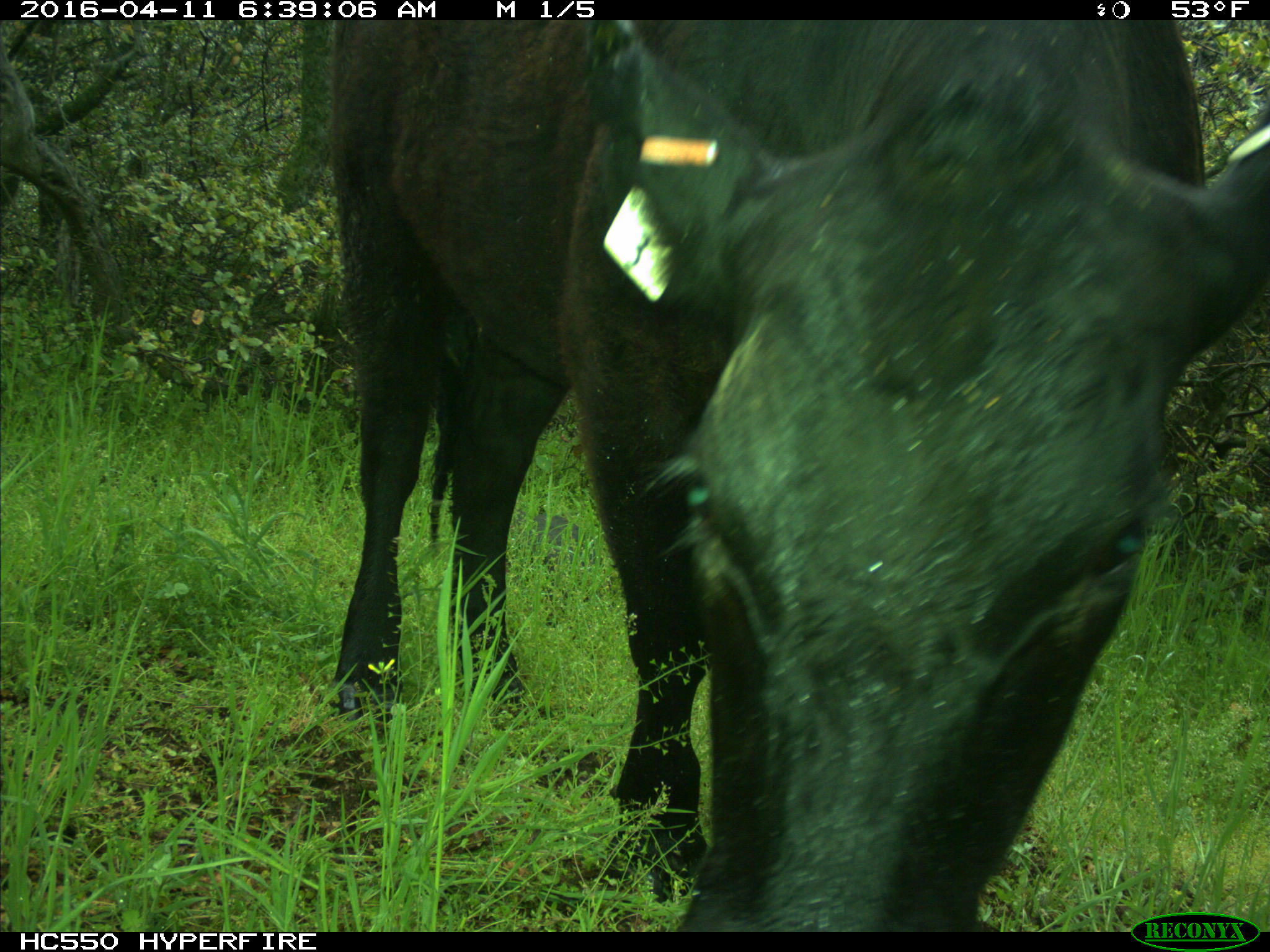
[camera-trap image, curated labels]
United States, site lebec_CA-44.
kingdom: Animalia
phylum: Chordata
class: Mammalia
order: Artiodactyla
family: Bovidae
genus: Bos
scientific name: Bos taurus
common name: domestic cow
Bos taurus (domestic cow).